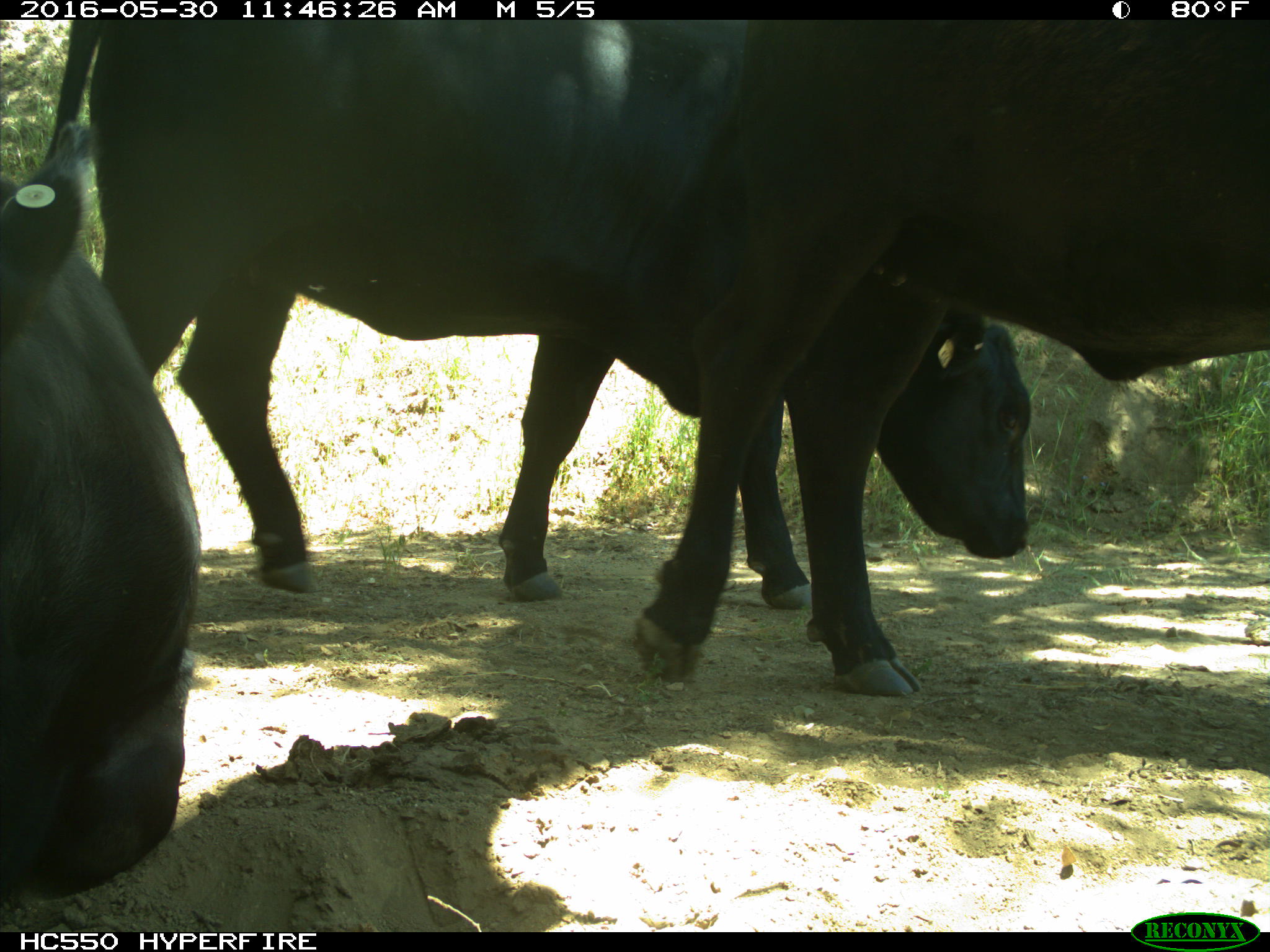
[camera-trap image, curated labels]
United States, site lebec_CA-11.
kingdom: Animalia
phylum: Chordata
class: Mammalia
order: Artiodactyla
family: Bovidae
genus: Bos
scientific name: Bos taurus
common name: domestic cow